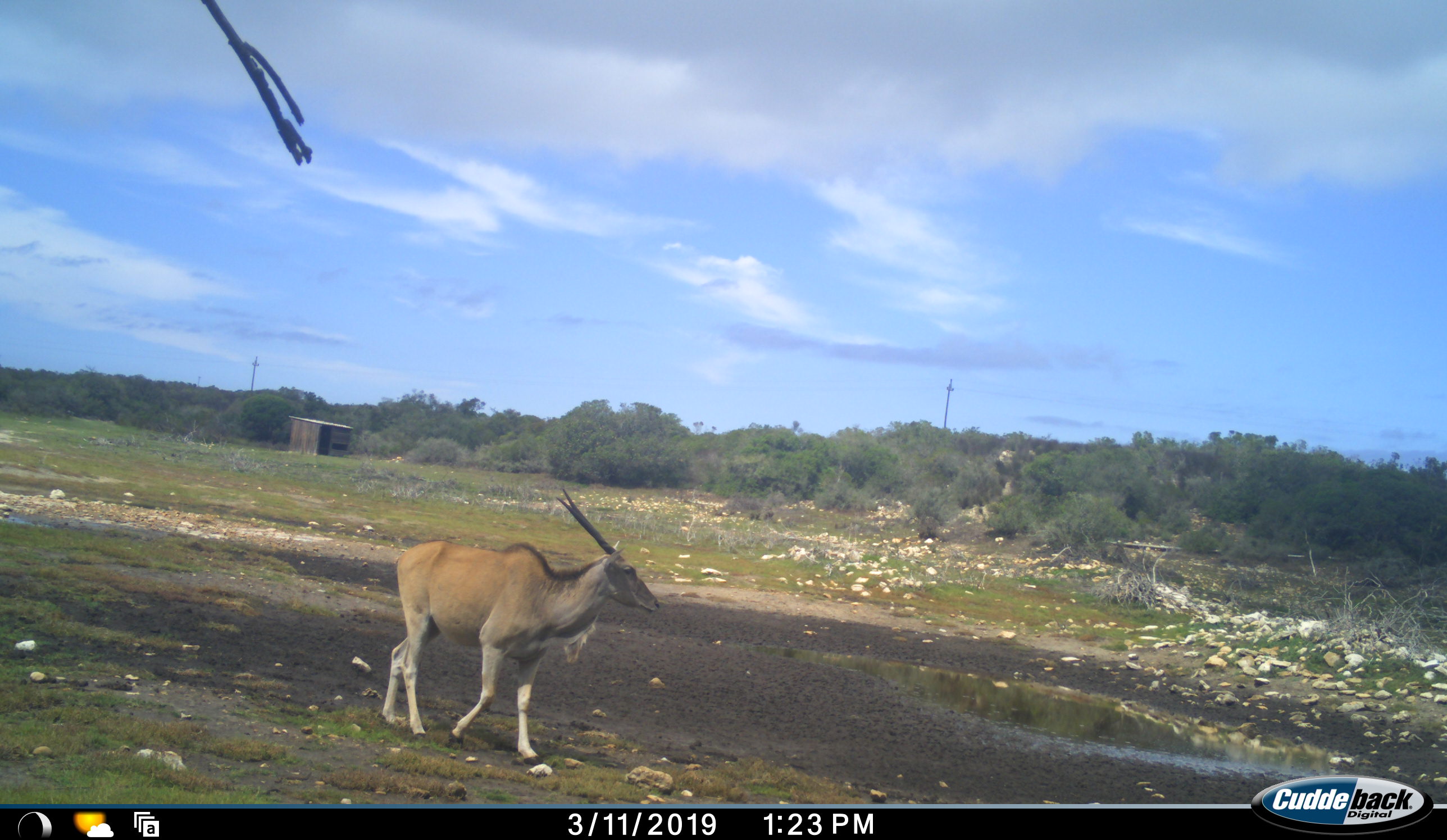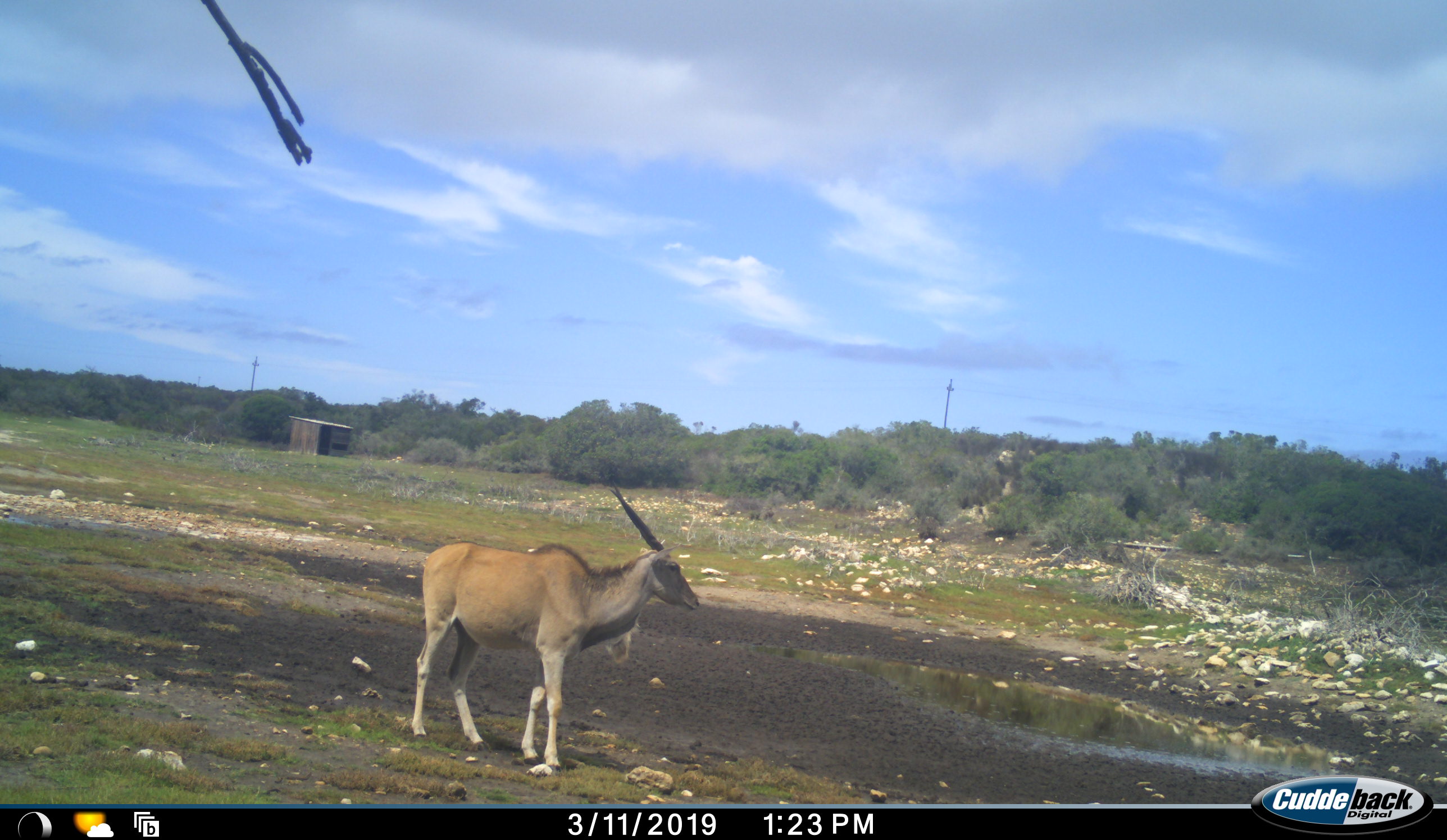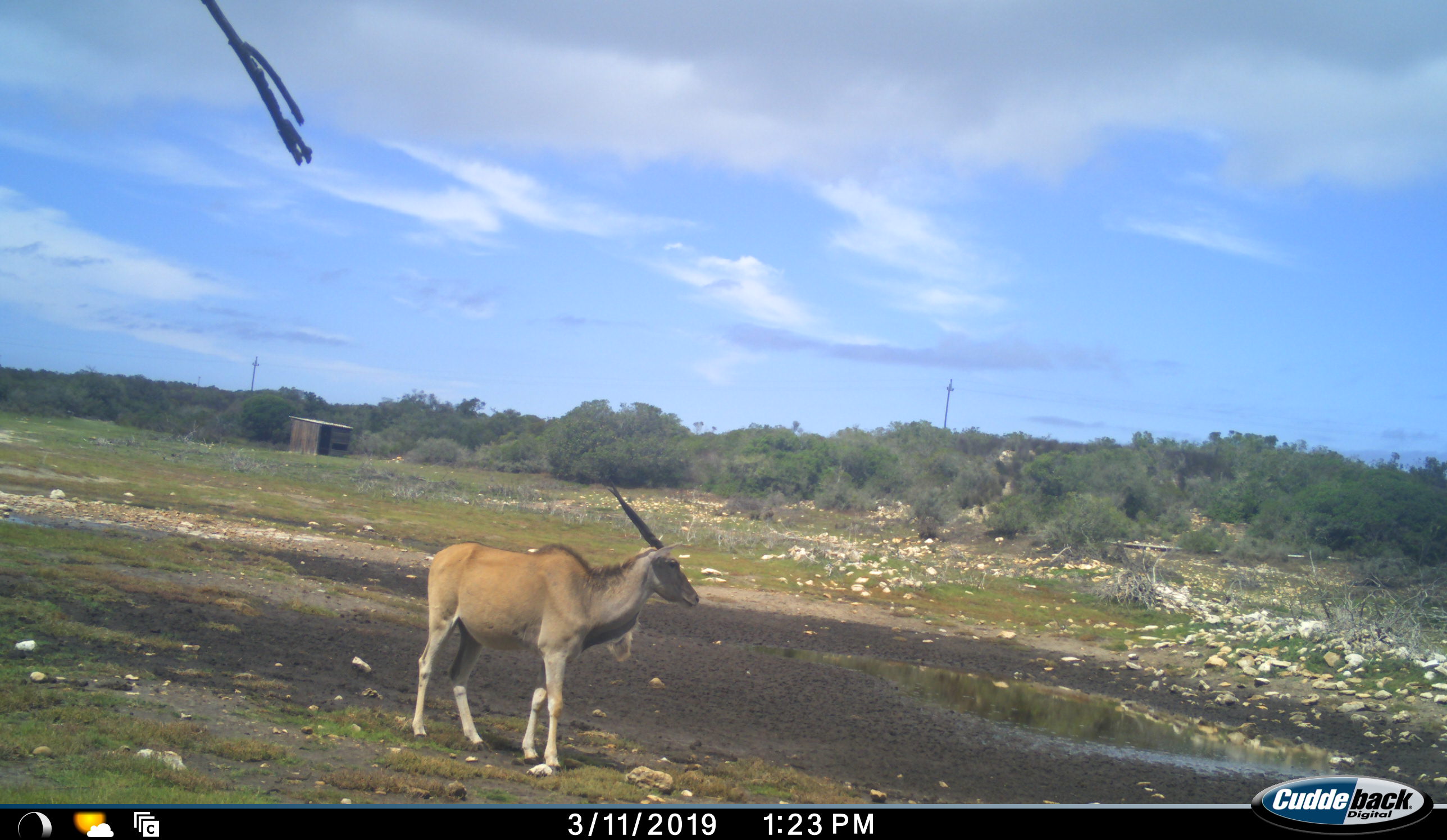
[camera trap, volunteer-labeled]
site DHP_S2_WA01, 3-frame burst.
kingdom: Animalia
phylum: Chordata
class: Mammalia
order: Artiodactyla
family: Bovidae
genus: Tragelaphus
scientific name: Tragelaphus oryx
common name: eland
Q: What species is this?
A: Eland (Tragelaphus oryx).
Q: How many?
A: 1.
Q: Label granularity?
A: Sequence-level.